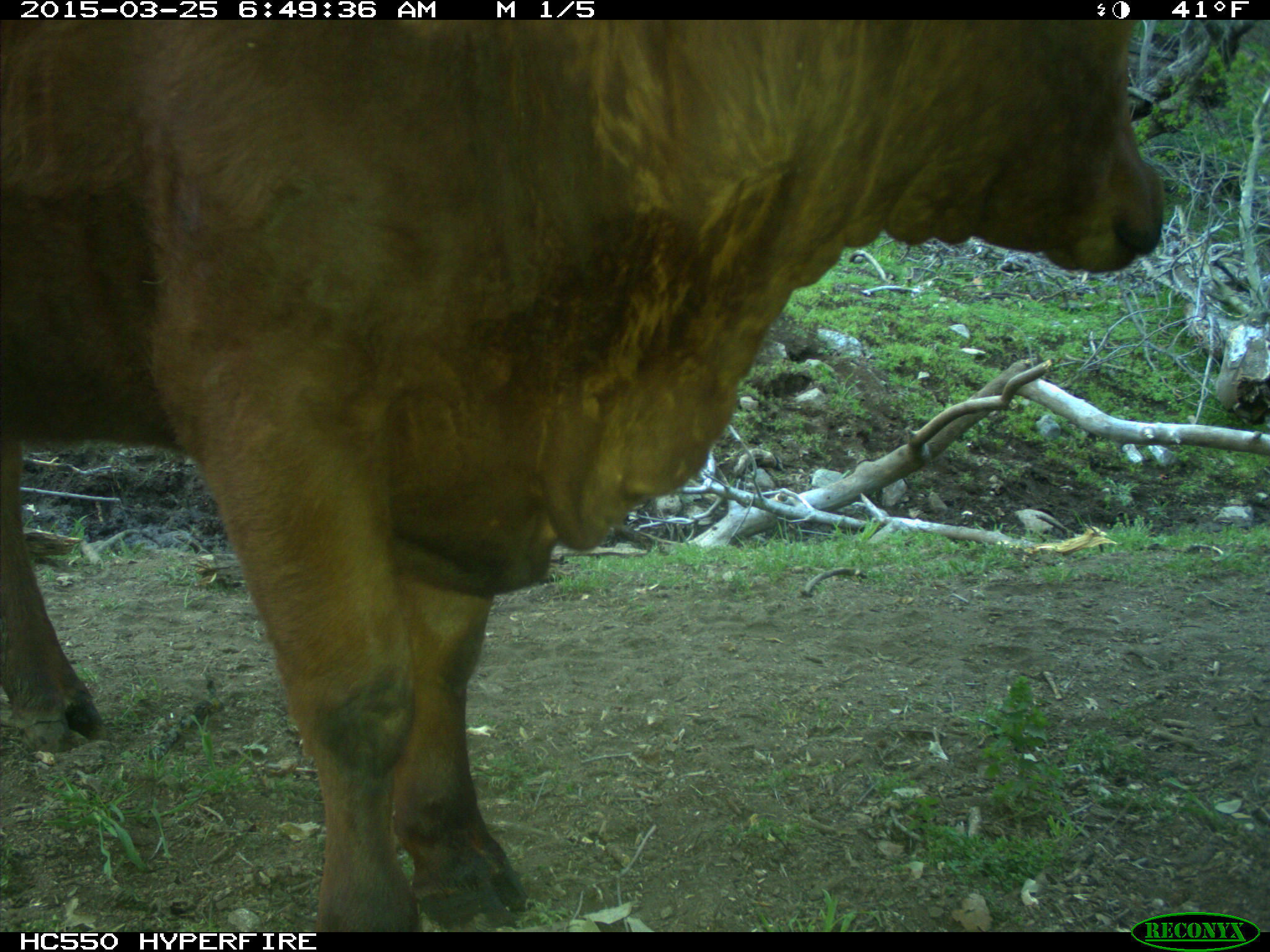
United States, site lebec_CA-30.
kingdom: Animalia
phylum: Chordata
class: Mammalia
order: Artiodactyla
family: Bovidae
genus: Bos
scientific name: Bos taurus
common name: domestic cow